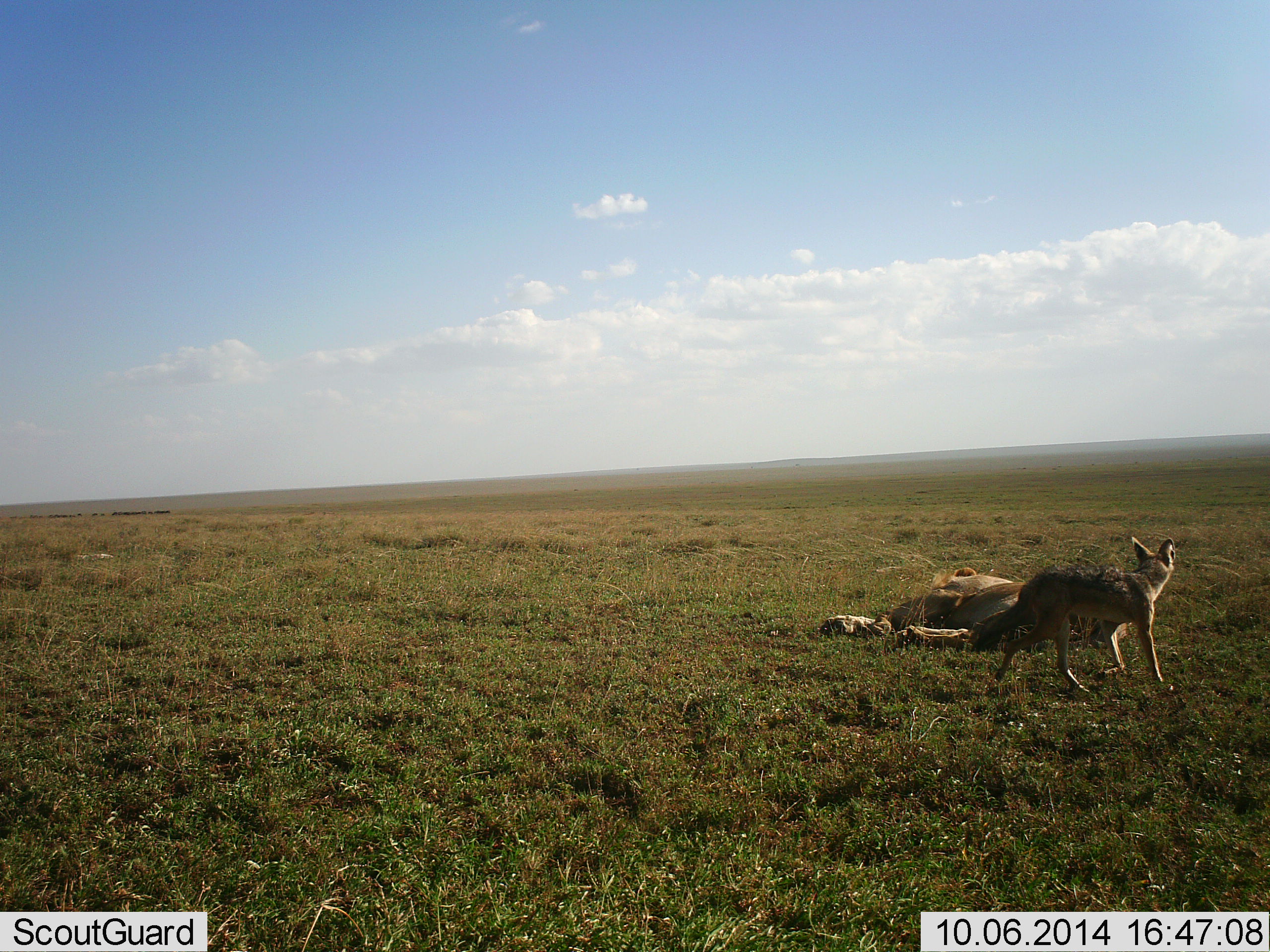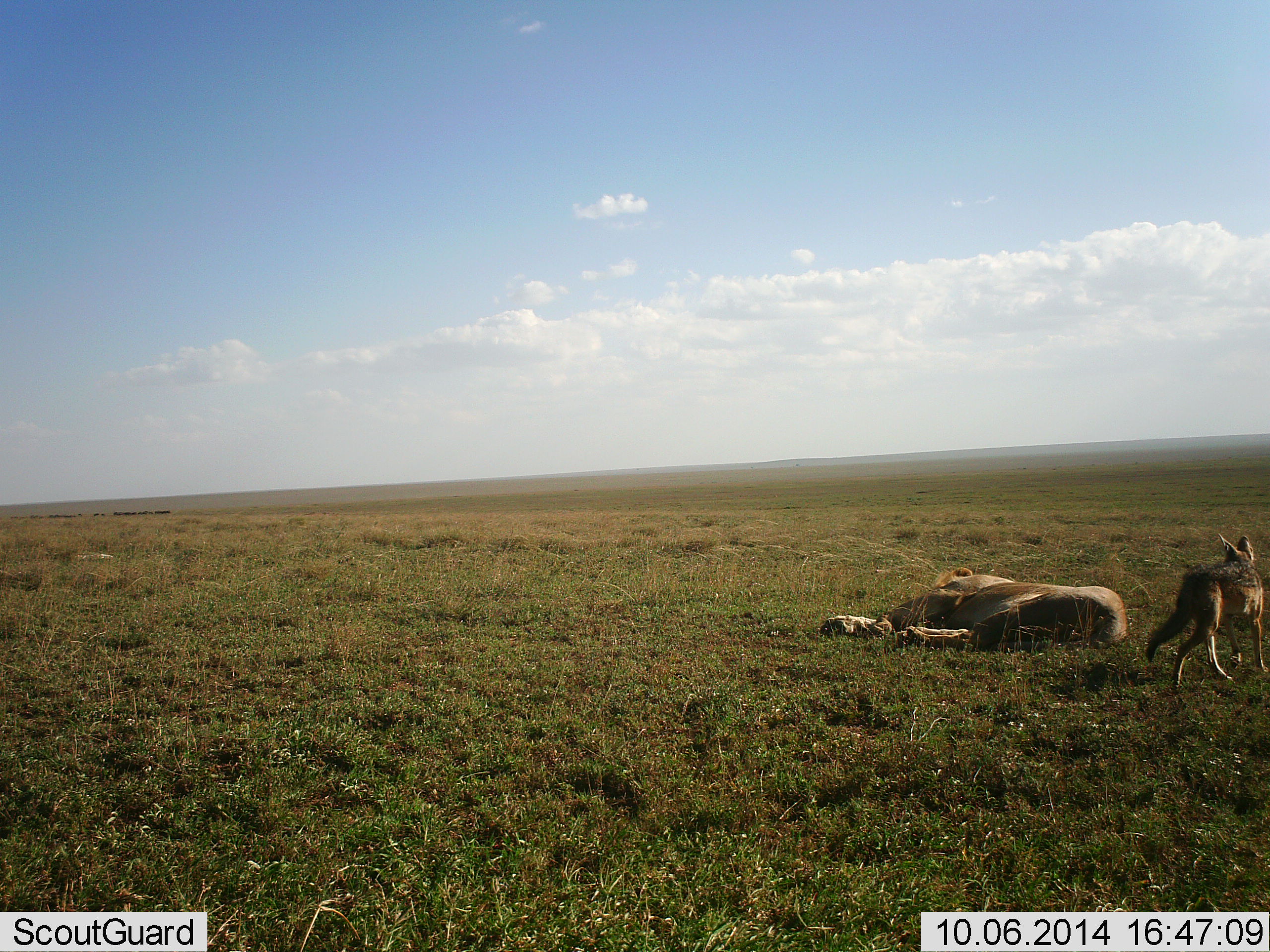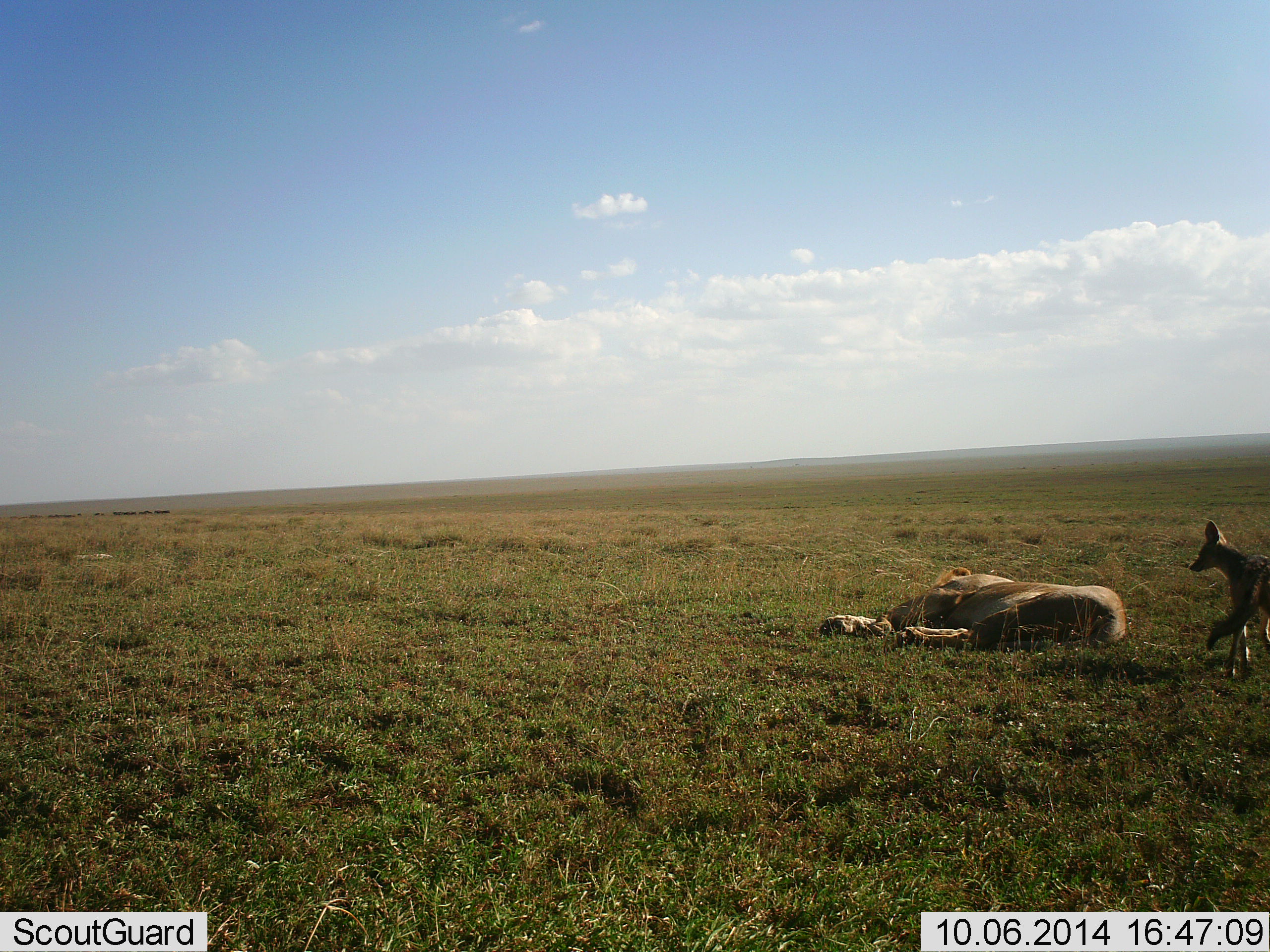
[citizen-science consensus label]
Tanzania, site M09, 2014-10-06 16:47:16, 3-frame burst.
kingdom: Animalia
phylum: Chordata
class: Mammalia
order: Carnivora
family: Canidae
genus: Lupulella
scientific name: Lupulella mesomelas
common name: black-backed jackal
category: jackal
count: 1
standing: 0%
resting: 0%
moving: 94%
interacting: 29%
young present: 0%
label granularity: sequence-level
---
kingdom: Animalia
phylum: Chordata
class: Mammalia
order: Carnivora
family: Felidae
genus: Panthera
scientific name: Panthera leo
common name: lion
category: lionfemale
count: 1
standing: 0%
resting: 100%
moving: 0%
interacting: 0%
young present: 0%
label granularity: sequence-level